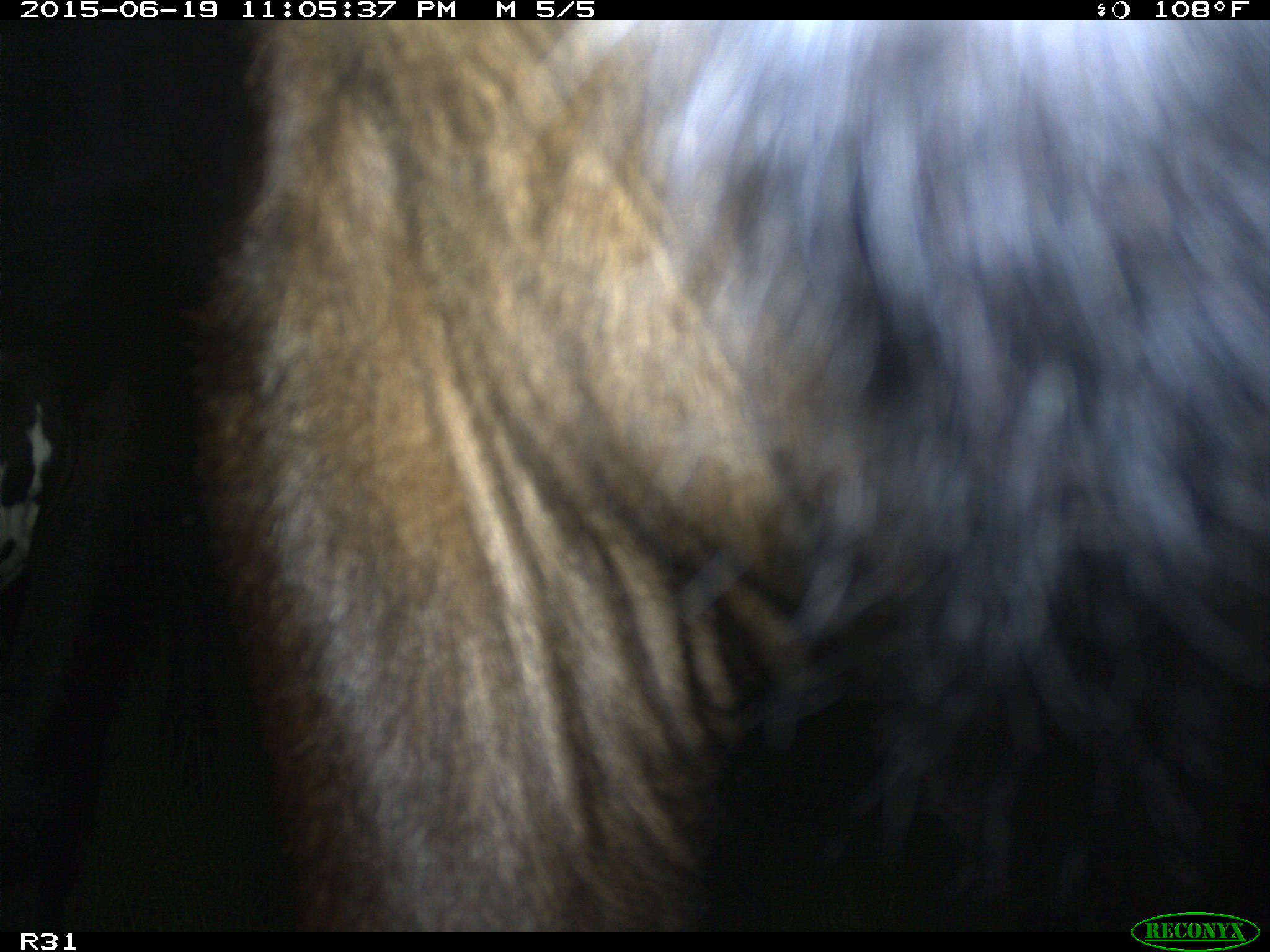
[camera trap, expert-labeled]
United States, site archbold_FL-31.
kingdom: Animalia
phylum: Chordata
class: Mammalia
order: Artiodactyla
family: Bovidae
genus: Bos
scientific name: Bos taurus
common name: domestic cow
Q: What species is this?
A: Bos taurus (domestic cow).